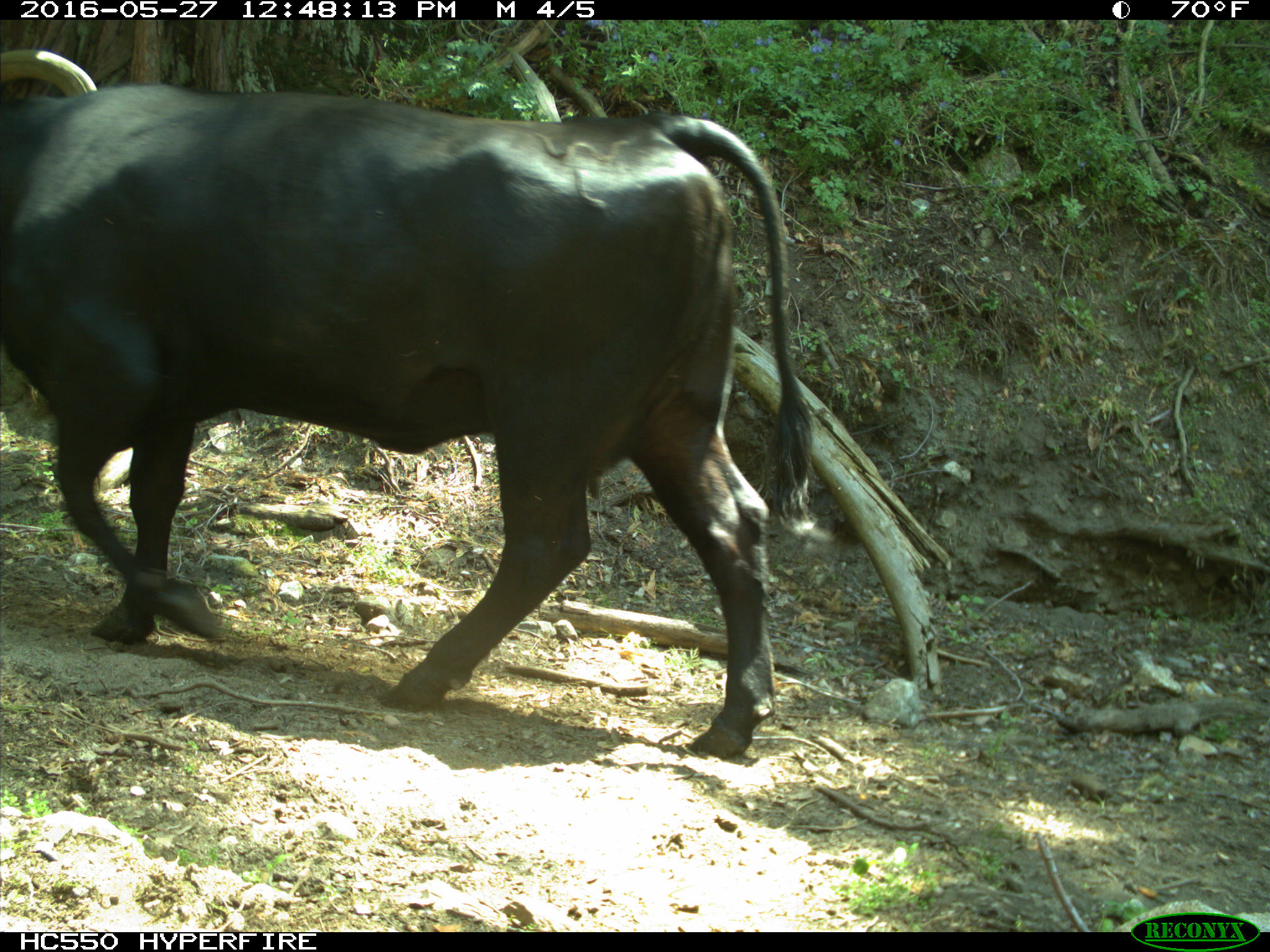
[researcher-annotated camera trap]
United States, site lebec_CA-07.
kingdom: Animalia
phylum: Chordata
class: Mammalia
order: Artiodactyla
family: Bovidae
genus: Bos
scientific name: Bos taurus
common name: domestic cow